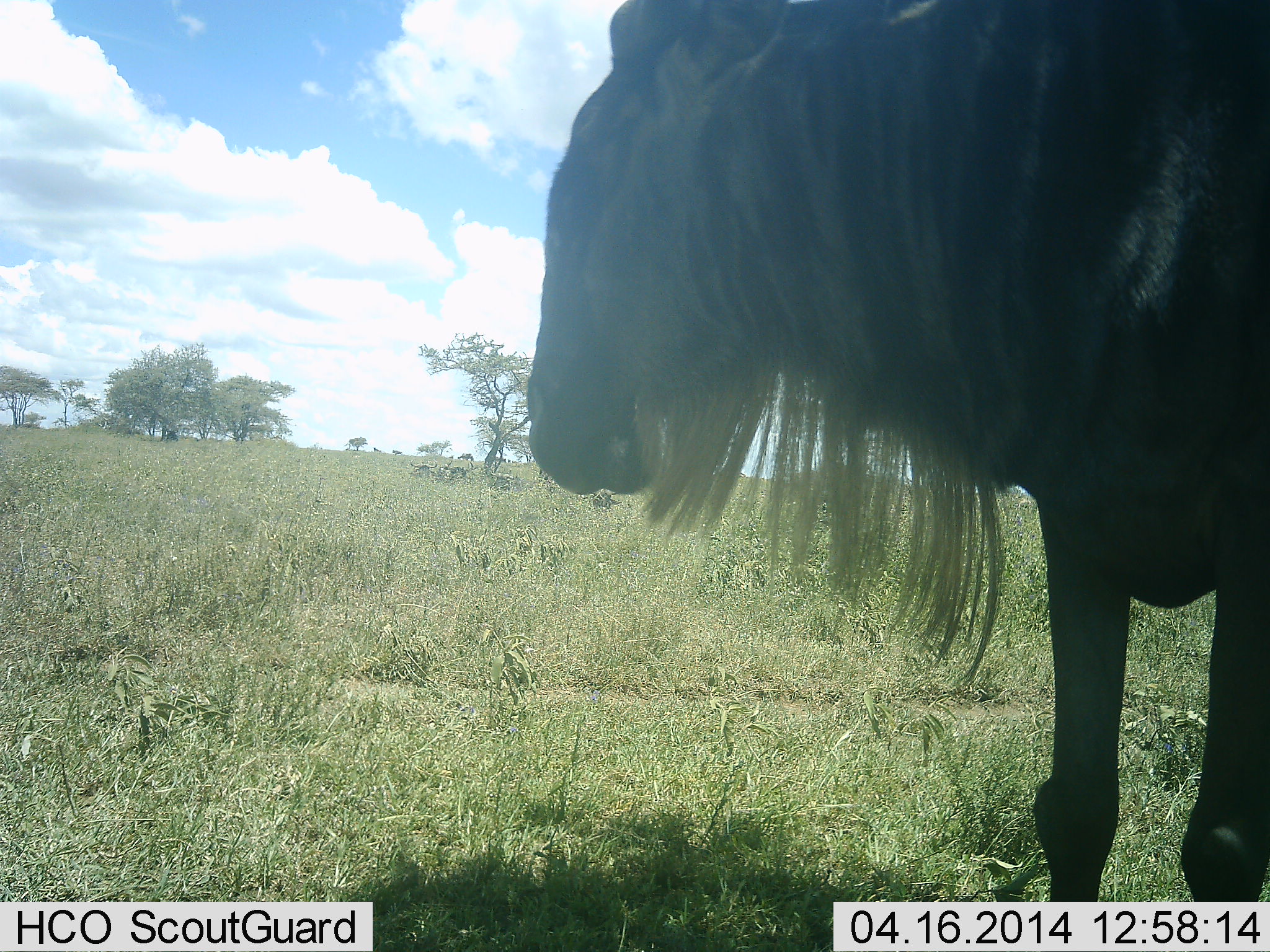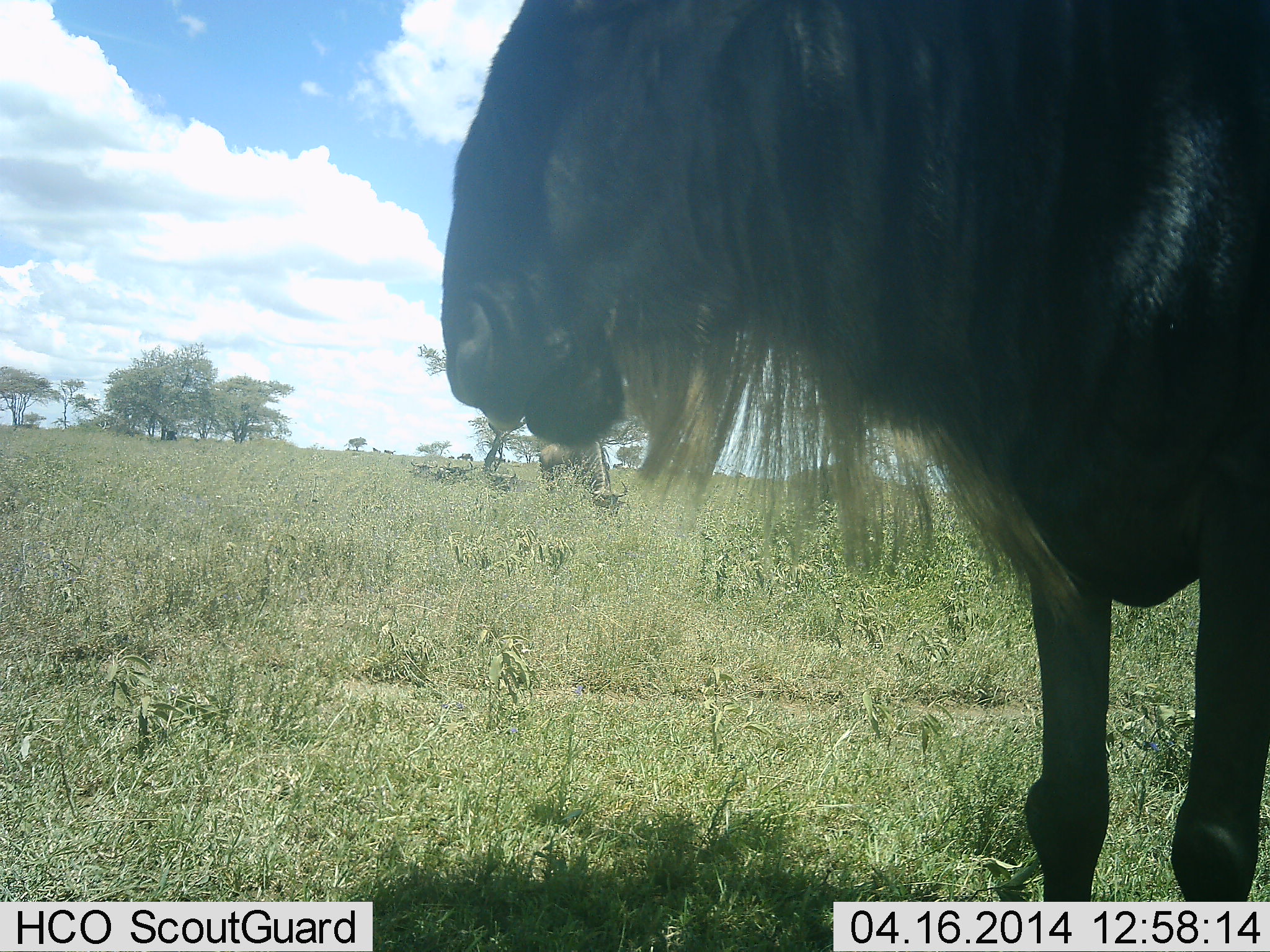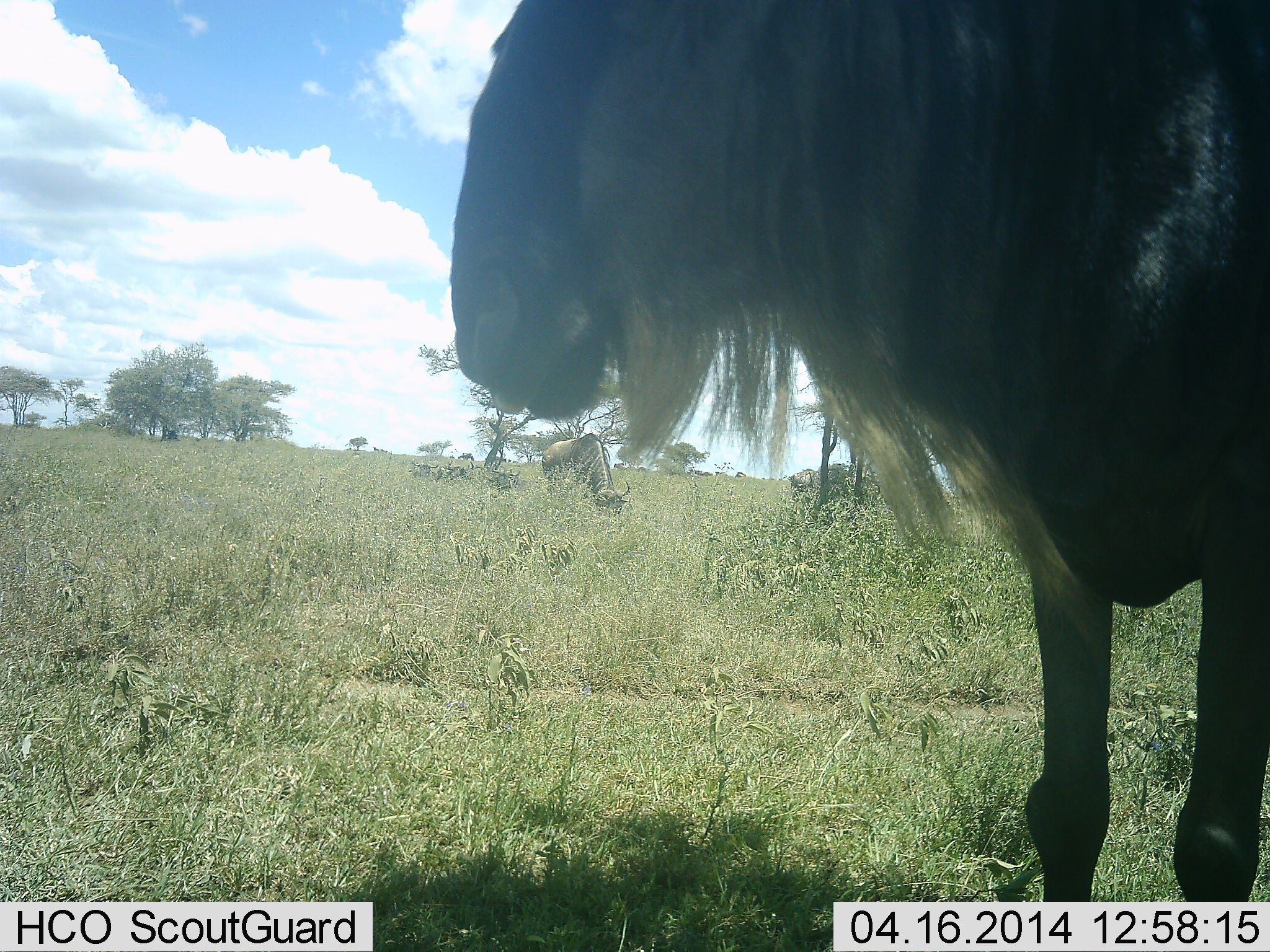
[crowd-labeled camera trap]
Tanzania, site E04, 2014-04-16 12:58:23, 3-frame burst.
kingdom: Animalia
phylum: Chordata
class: Mammalia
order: Artiodactyla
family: Bovidae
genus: Connochaetes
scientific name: Connochaetes taurinus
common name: blue wildebeest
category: wildebeest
Wildebeest (blue wildebeest) (Connochaetes taurinus), count 2. Behavior (volunteer vote fractions): standing 66%, resting 5%, moving 14%, interacting 0%. Young present (vote fraction): 0%. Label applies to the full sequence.